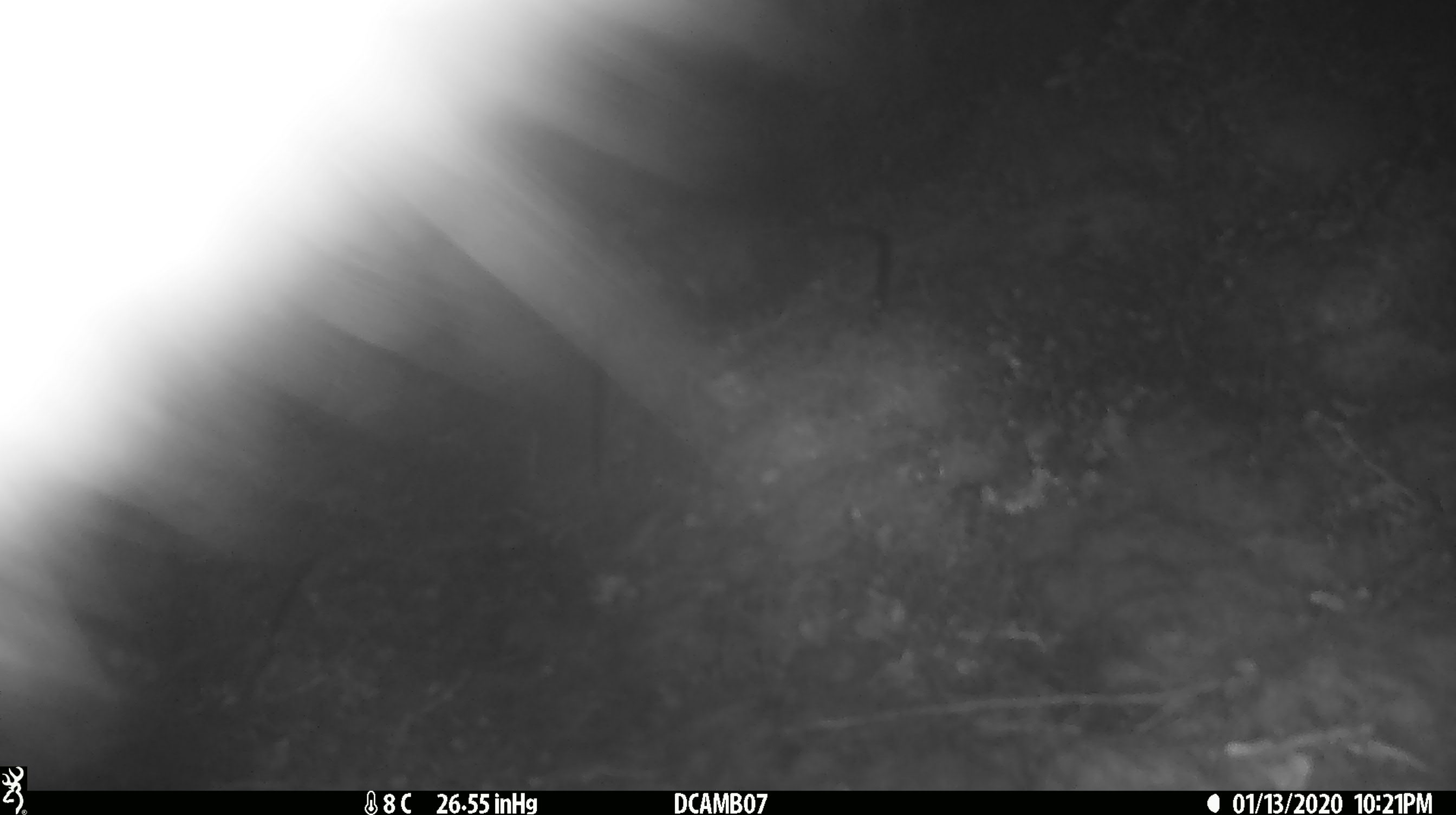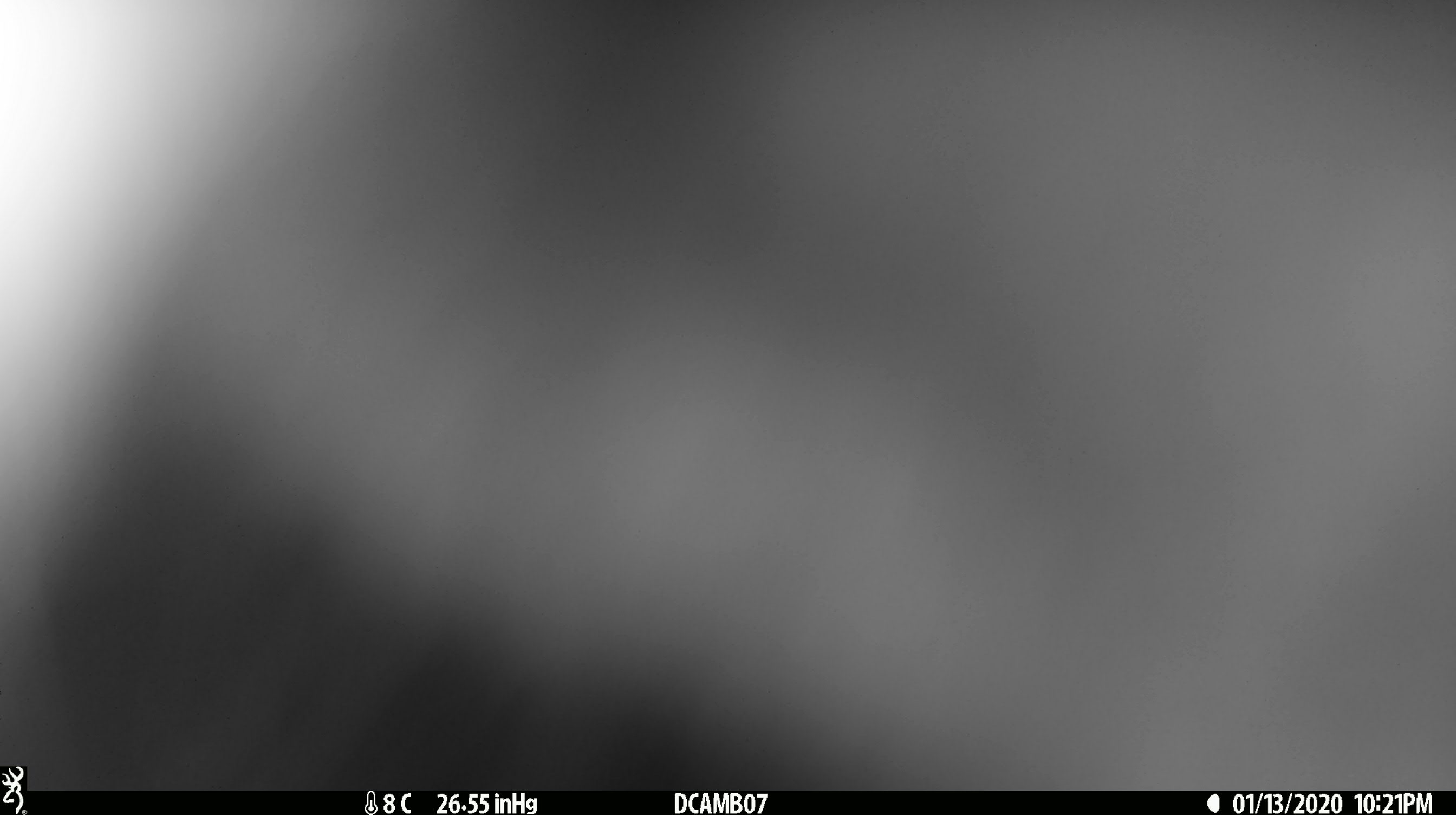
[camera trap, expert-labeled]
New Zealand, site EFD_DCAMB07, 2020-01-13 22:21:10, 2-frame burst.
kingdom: Animalia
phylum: Chordata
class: Mammalia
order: Diprotodontia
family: Phalangeridae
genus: Trichosurus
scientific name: Trichosurus vulpecula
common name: common brushtail possum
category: possum